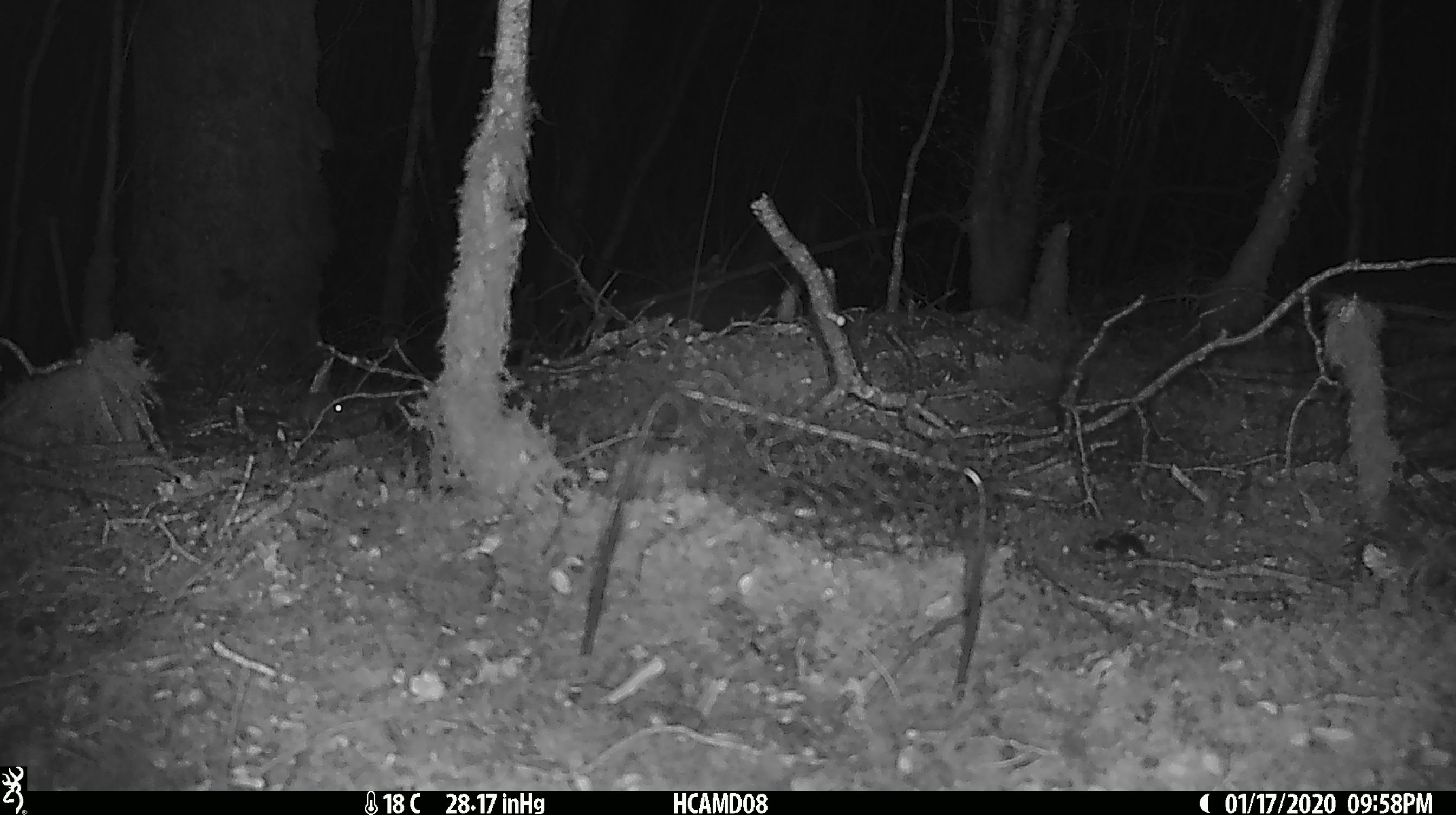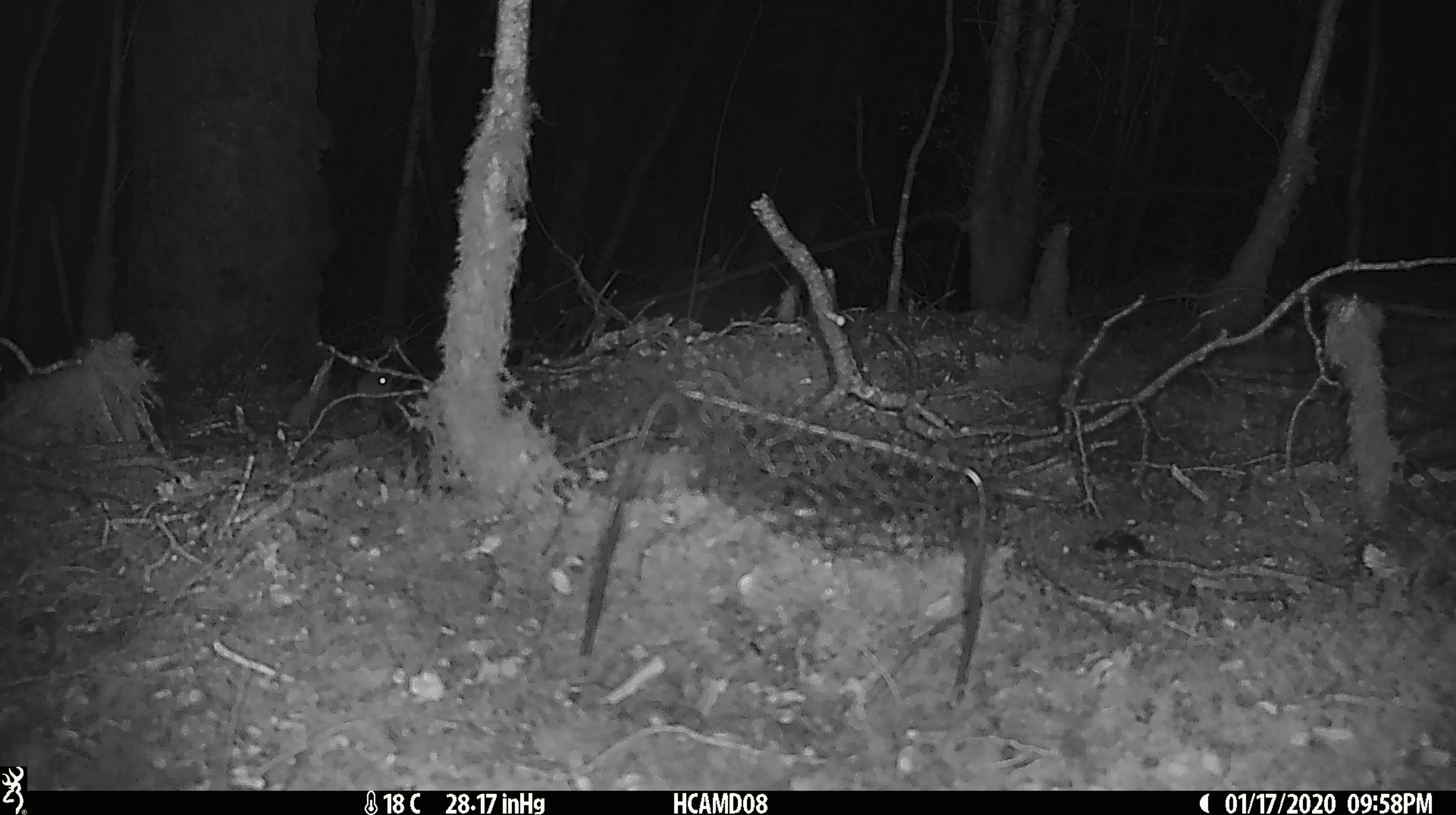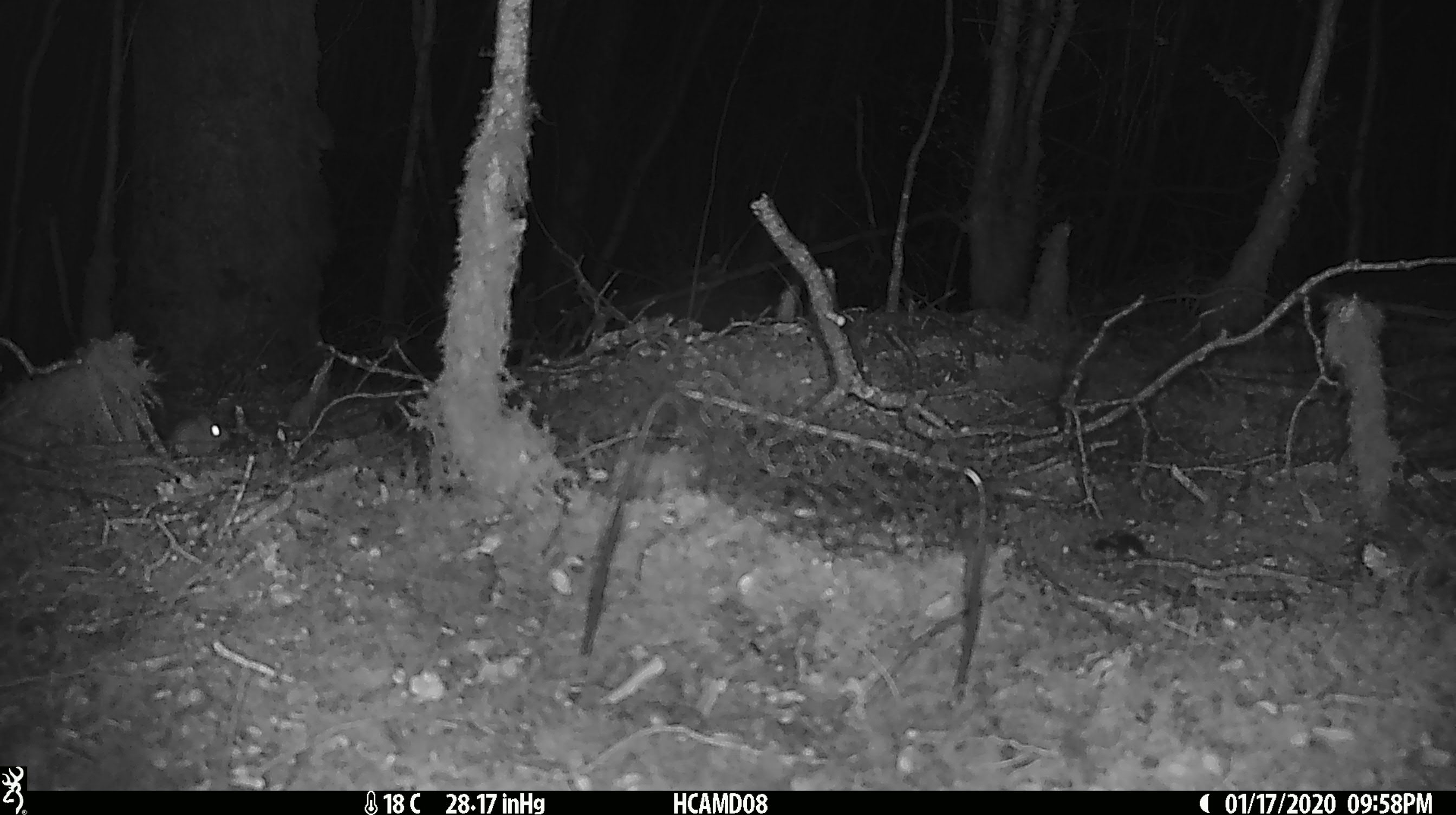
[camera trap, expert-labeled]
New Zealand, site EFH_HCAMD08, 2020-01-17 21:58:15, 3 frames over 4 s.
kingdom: Animalia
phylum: Chordata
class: Mammalia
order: Rodentia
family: Muridae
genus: Mus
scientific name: Mus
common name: mouse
Mouse (Mus).